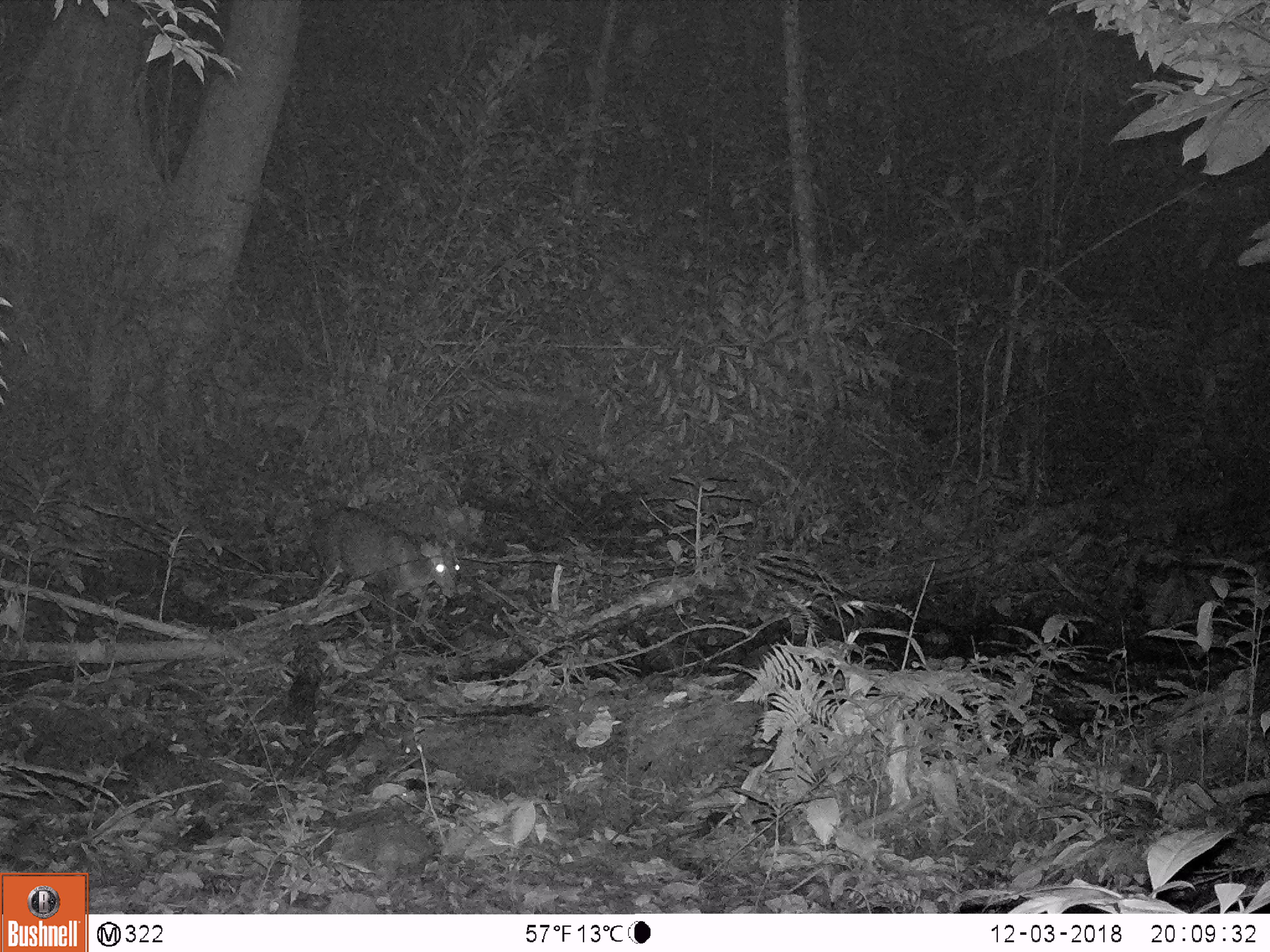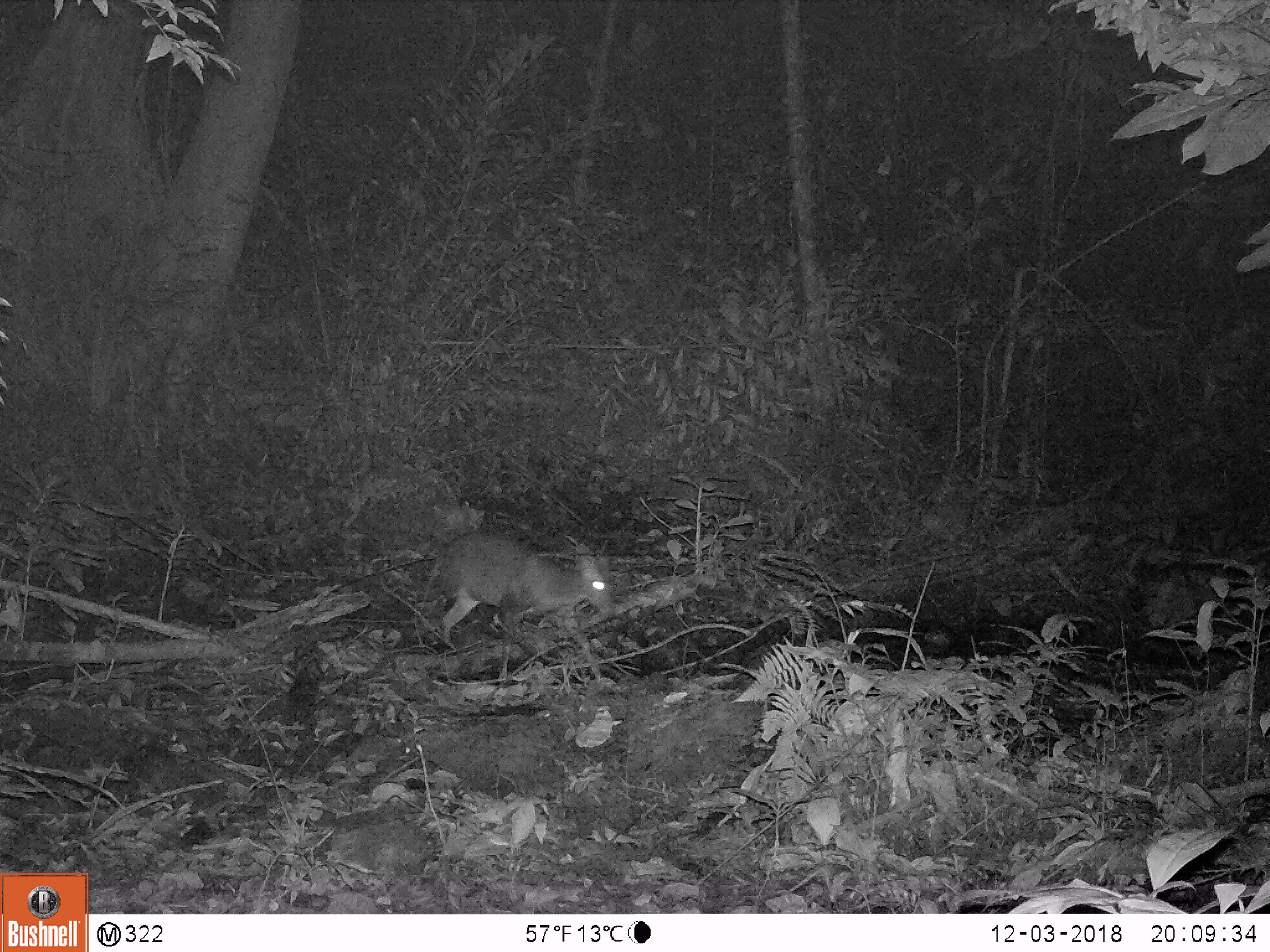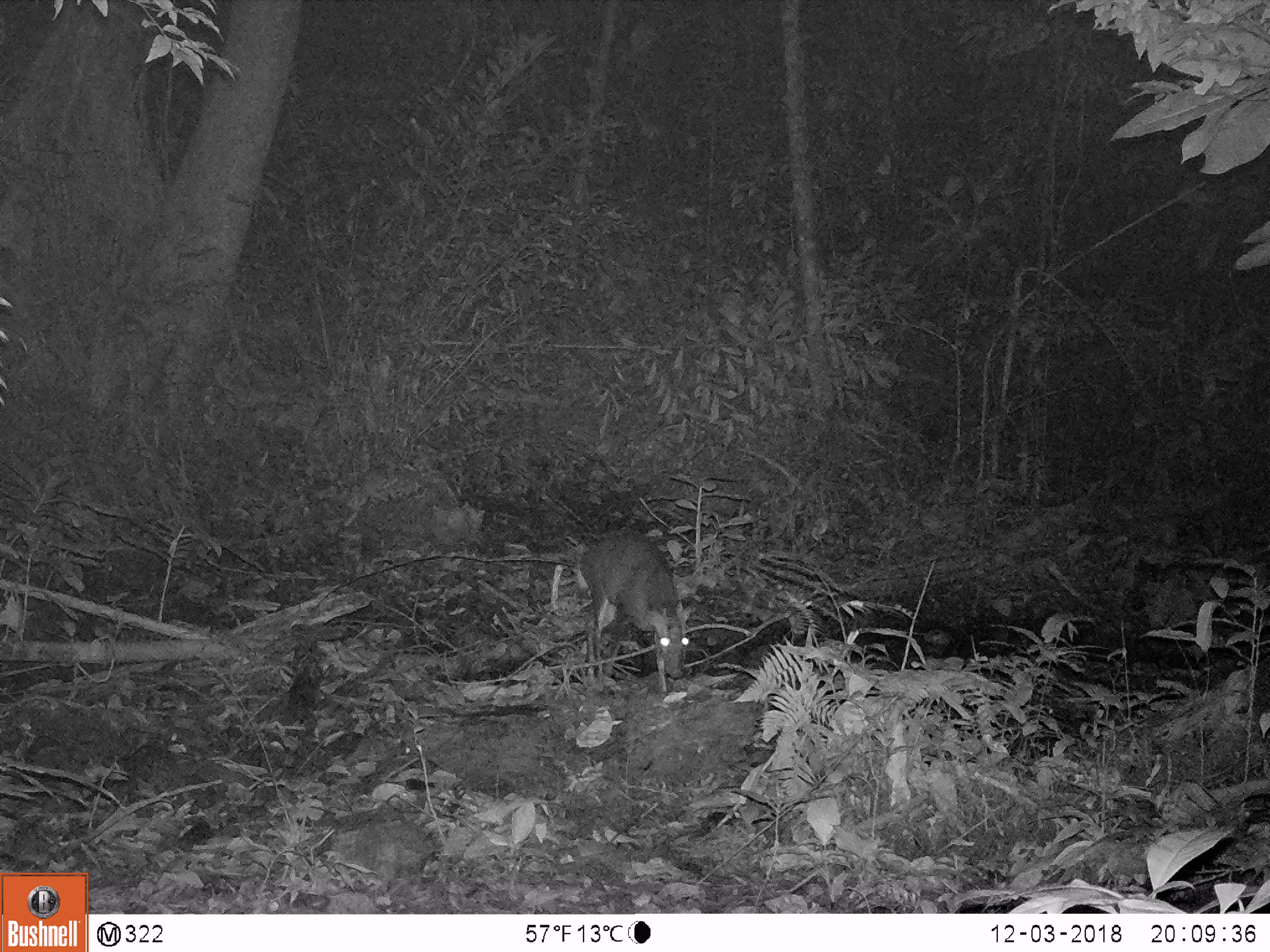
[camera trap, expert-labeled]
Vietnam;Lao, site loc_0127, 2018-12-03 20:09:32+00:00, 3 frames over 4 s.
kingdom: Animalia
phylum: Chordata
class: Mammalia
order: Artiodactyla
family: Cervidae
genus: Muntiacus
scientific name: Muntiacus rooseveltorum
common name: roosevelt's muntjac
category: roosevelts muntjac group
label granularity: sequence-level